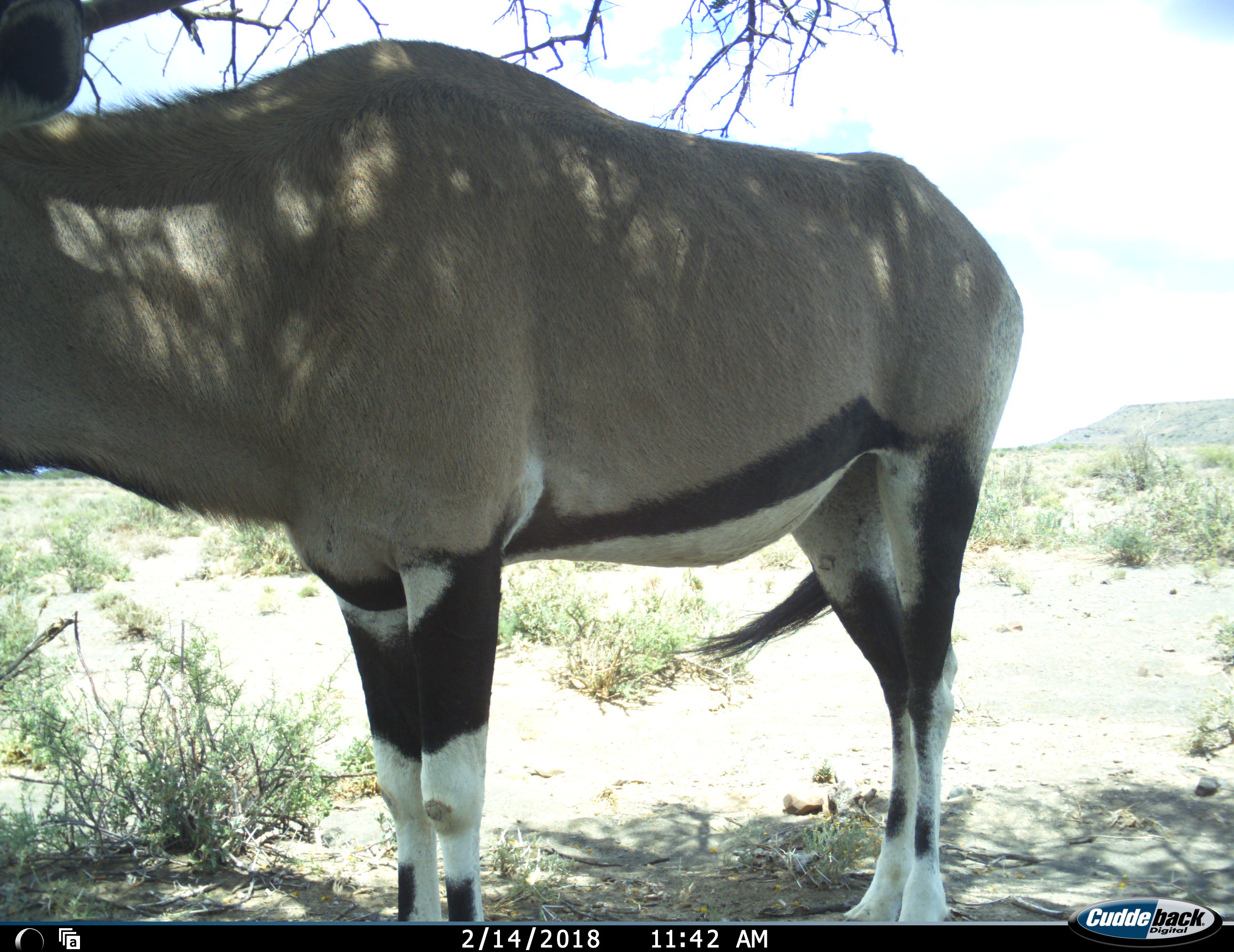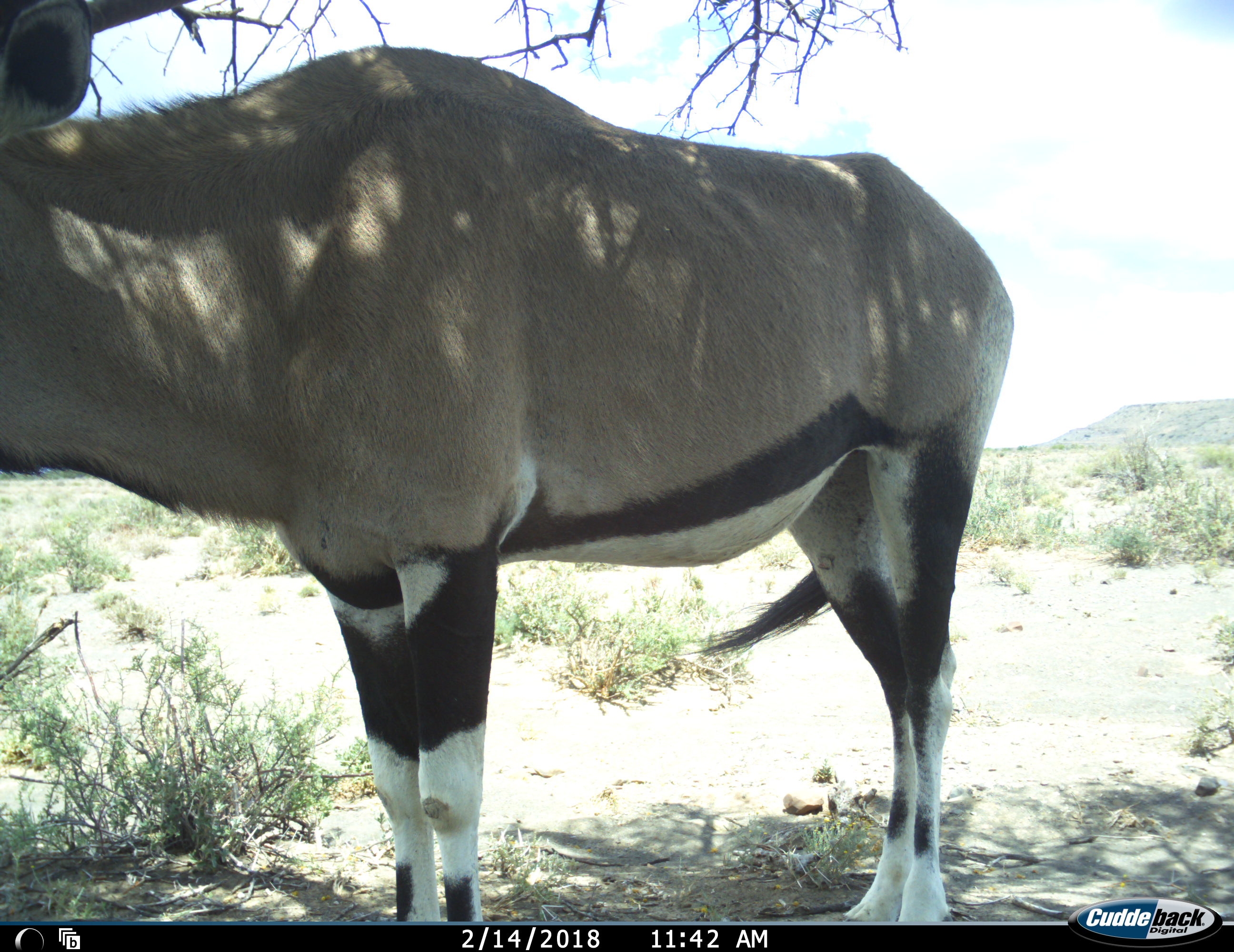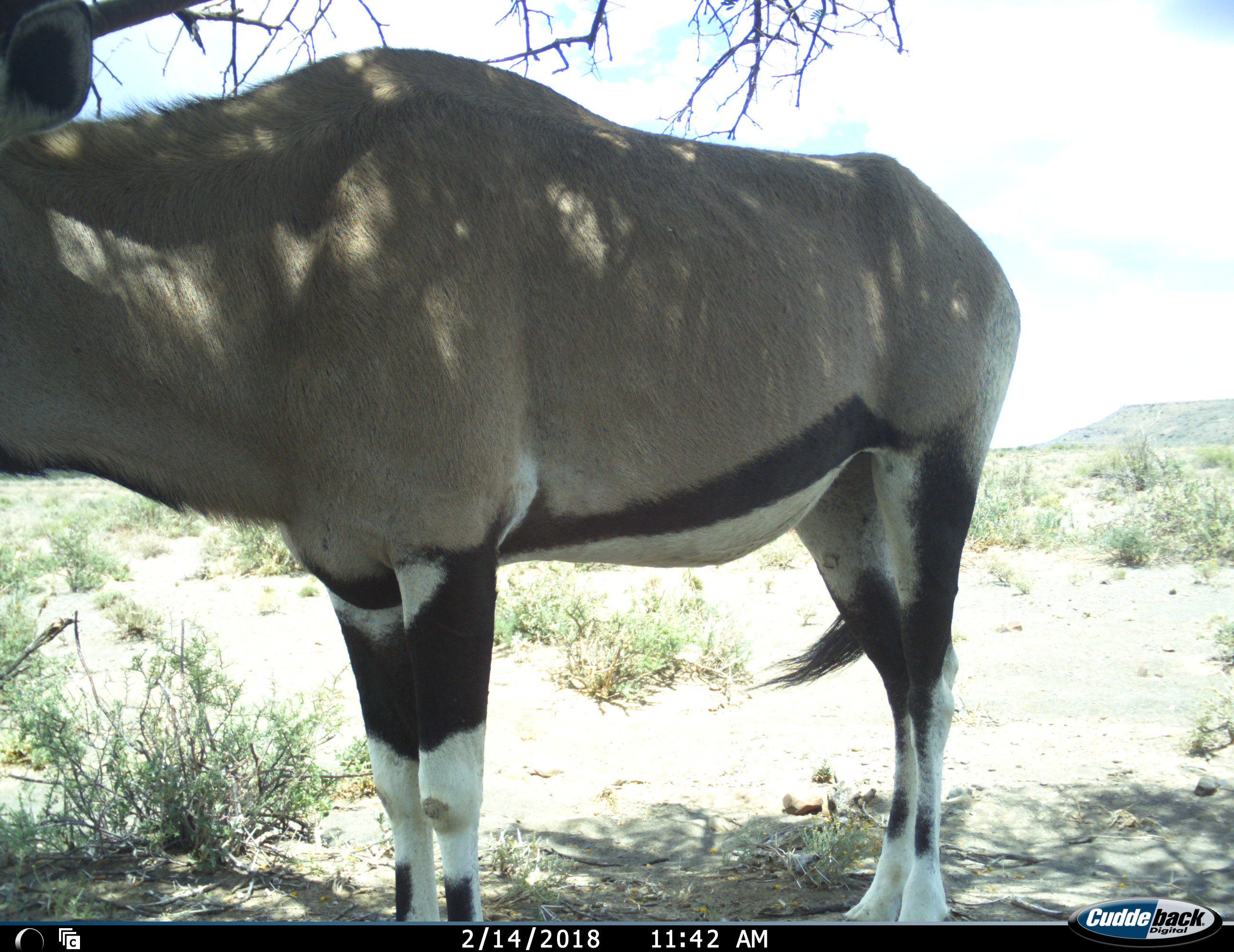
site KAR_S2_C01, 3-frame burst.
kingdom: Animalia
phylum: Chordata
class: Mammalia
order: Artiodactyla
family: Bovidae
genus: Oryx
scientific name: Oryx gazella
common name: gemsbok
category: oryx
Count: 1.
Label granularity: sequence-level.